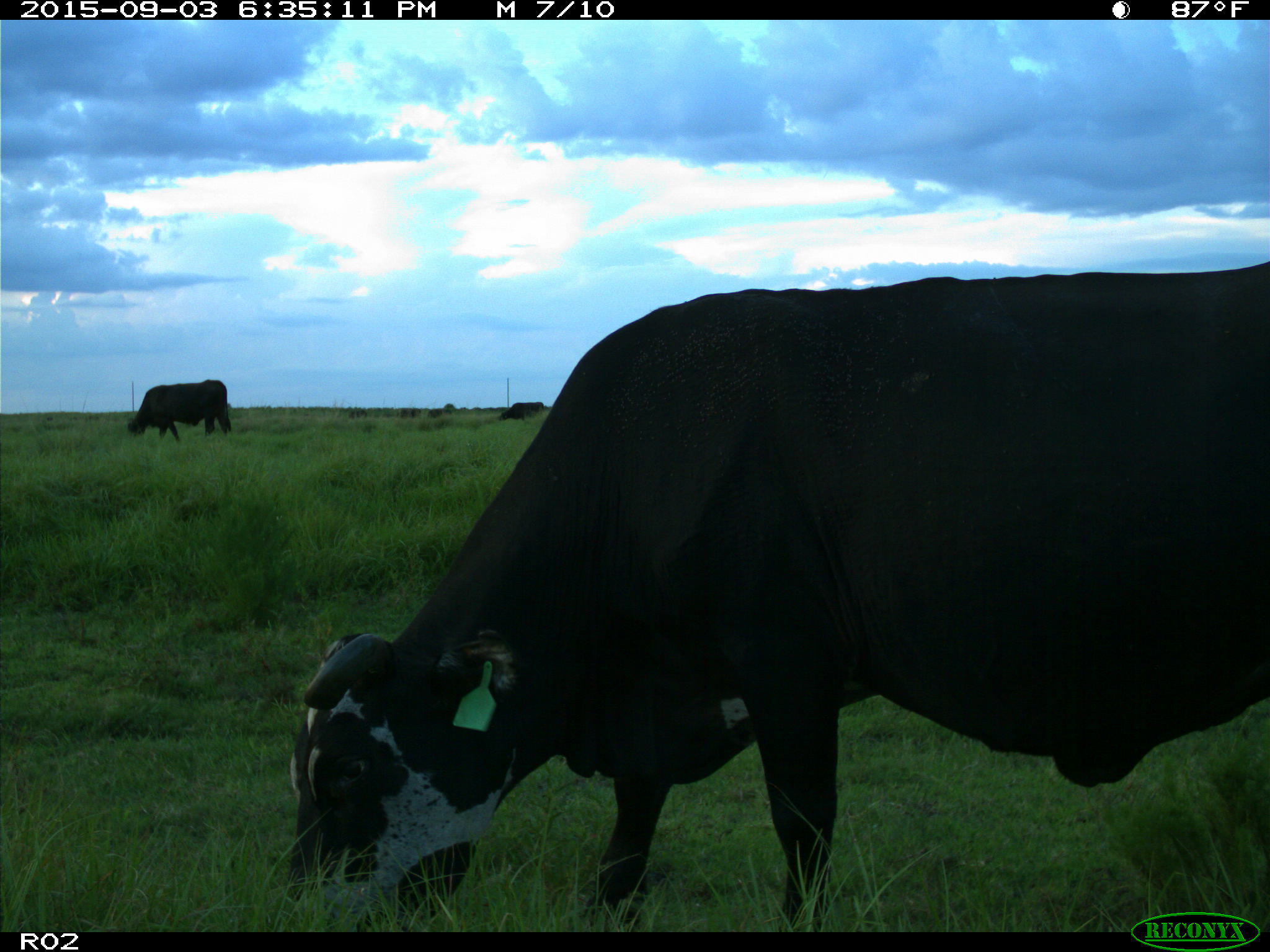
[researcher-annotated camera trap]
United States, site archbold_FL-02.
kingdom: Animalia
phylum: Chordata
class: Mammalia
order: Artiodactyla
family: Bovidae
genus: Bos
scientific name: Bos taurus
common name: domestic cow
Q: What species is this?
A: Bos taurus (domestic cow).